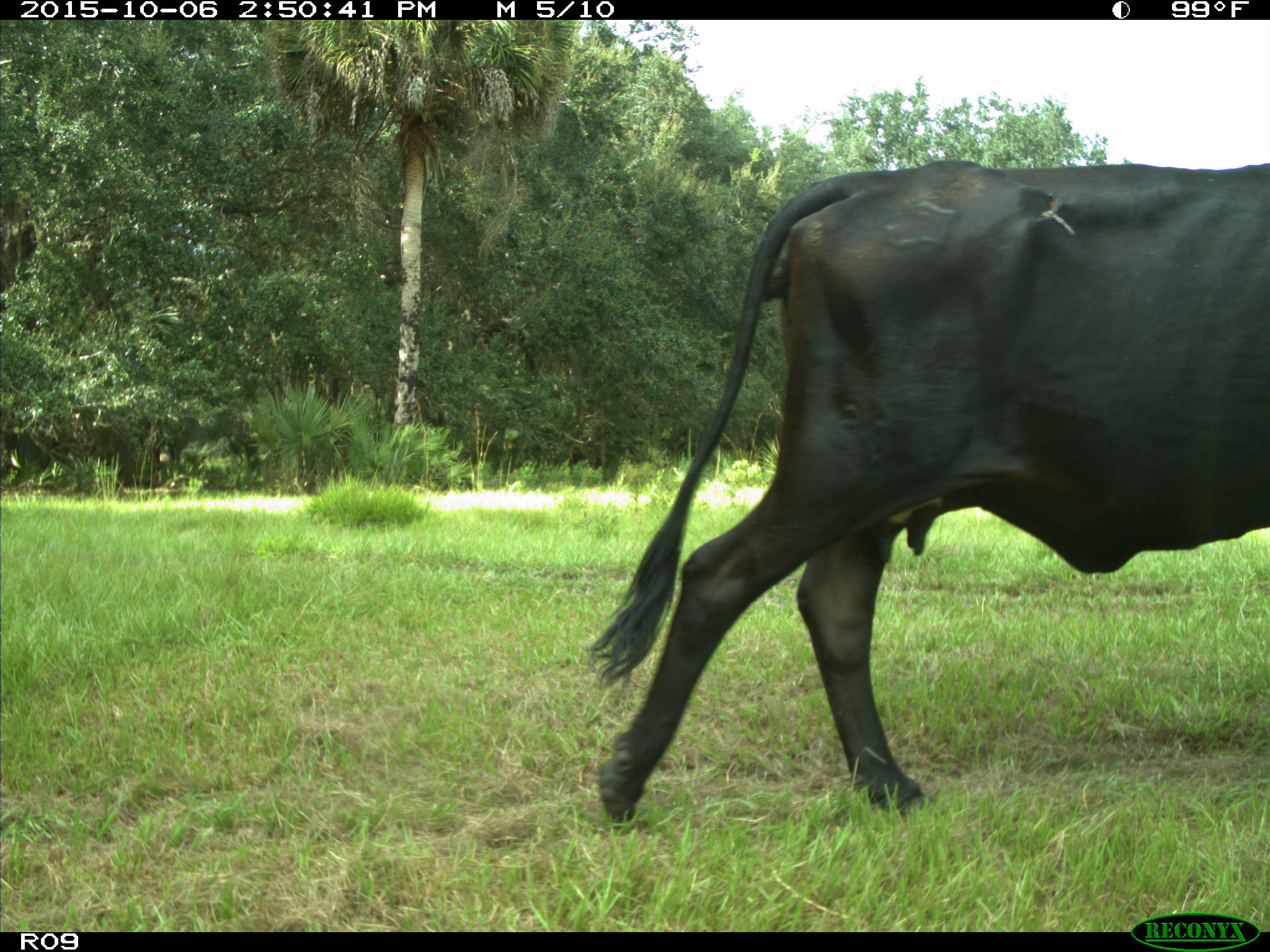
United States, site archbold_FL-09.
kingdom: Animalia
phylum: Chordata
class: Mammalia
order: Artiodactyla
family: Bovidae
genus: Bos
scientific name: Bos taurus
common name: domestic cow